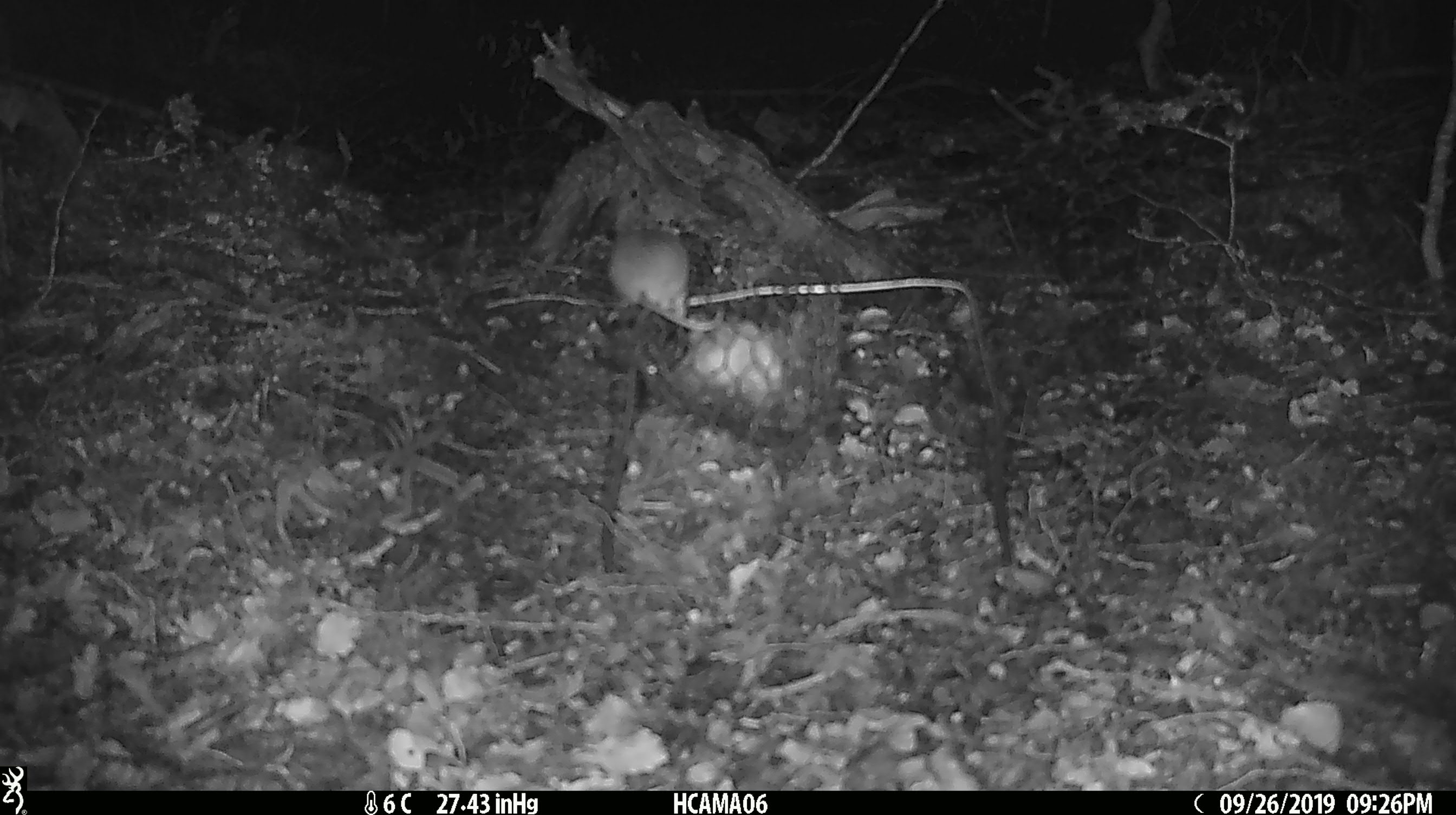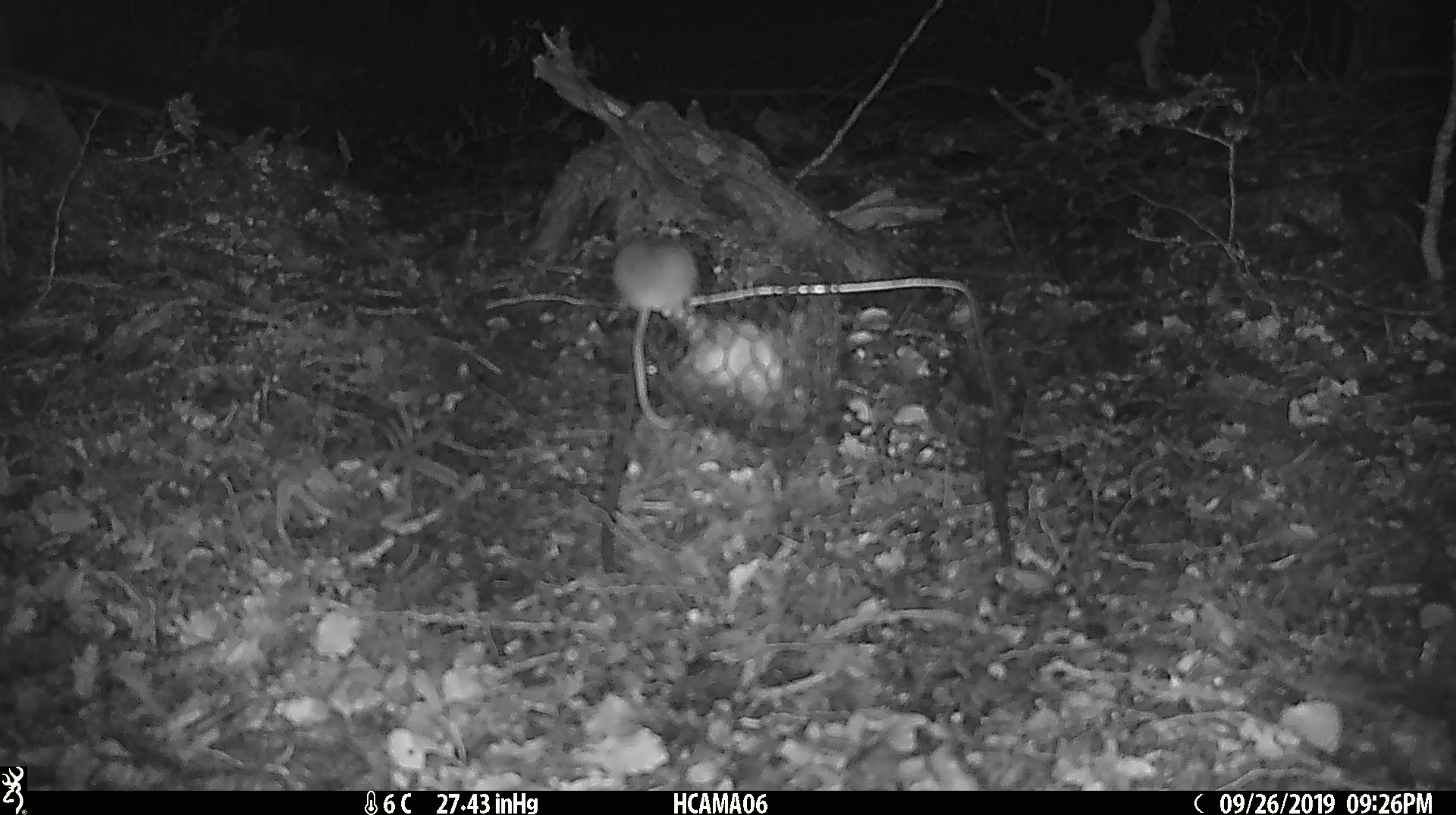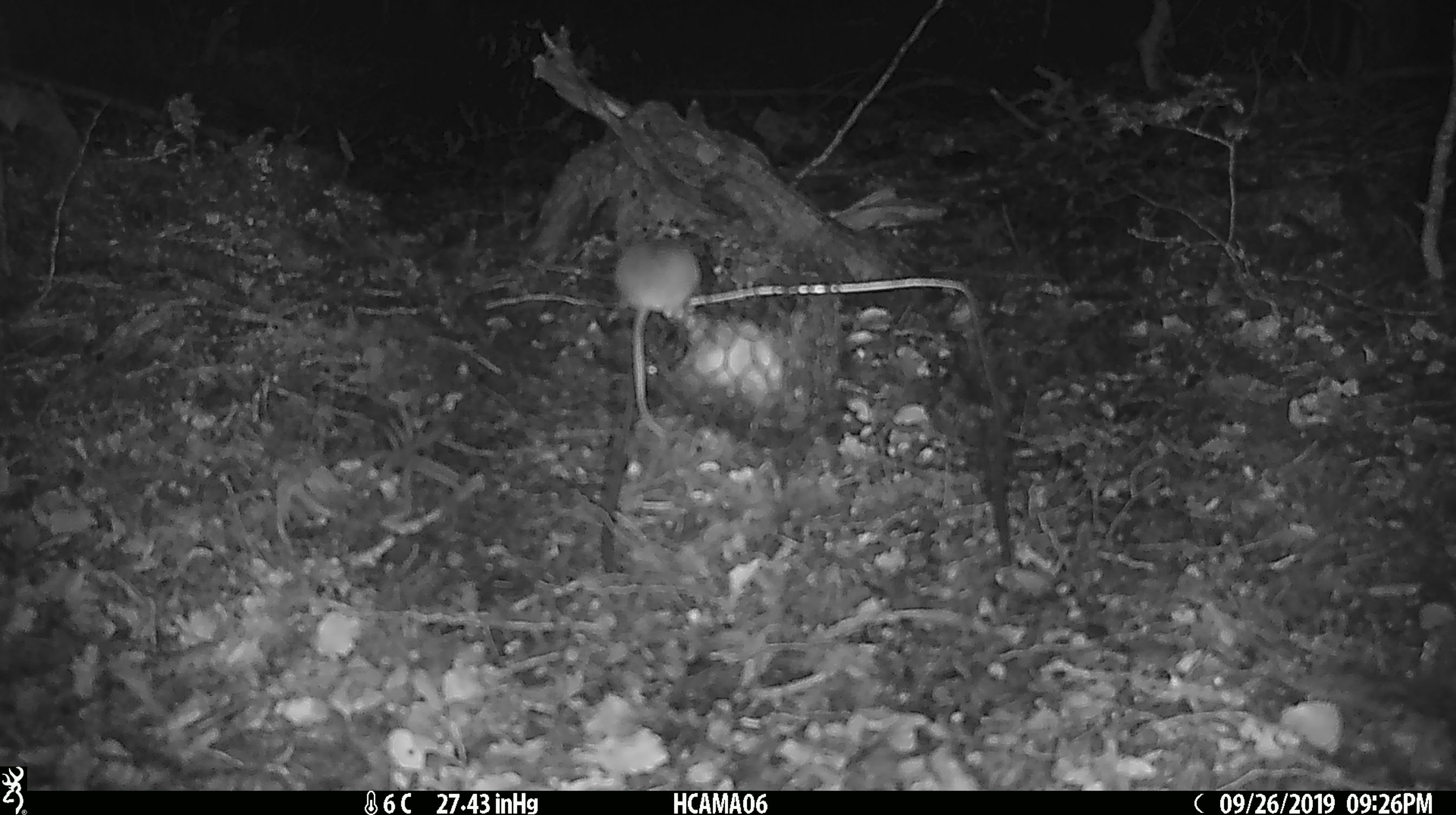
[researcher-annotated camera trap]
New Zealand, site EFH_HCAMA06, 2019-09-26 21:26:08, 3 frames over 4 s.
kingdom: Animalia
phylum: Chordata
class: Mammalia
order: Rodentia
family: Muridae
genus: Mus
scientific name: Mus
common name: mouse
Mouse (Mus).